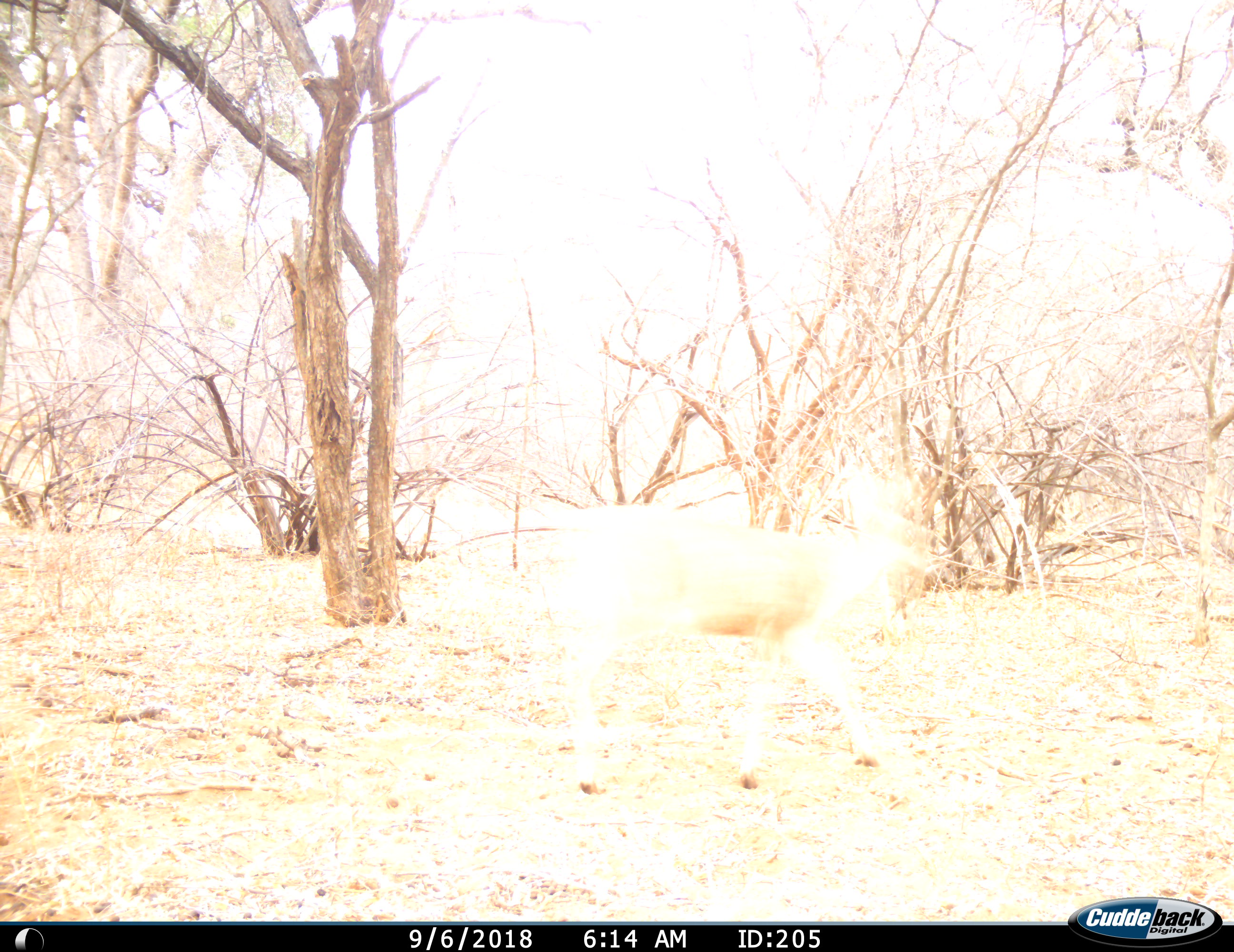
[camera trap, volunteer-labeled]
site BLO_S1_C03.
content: unidentified animal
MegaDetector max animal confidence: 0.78